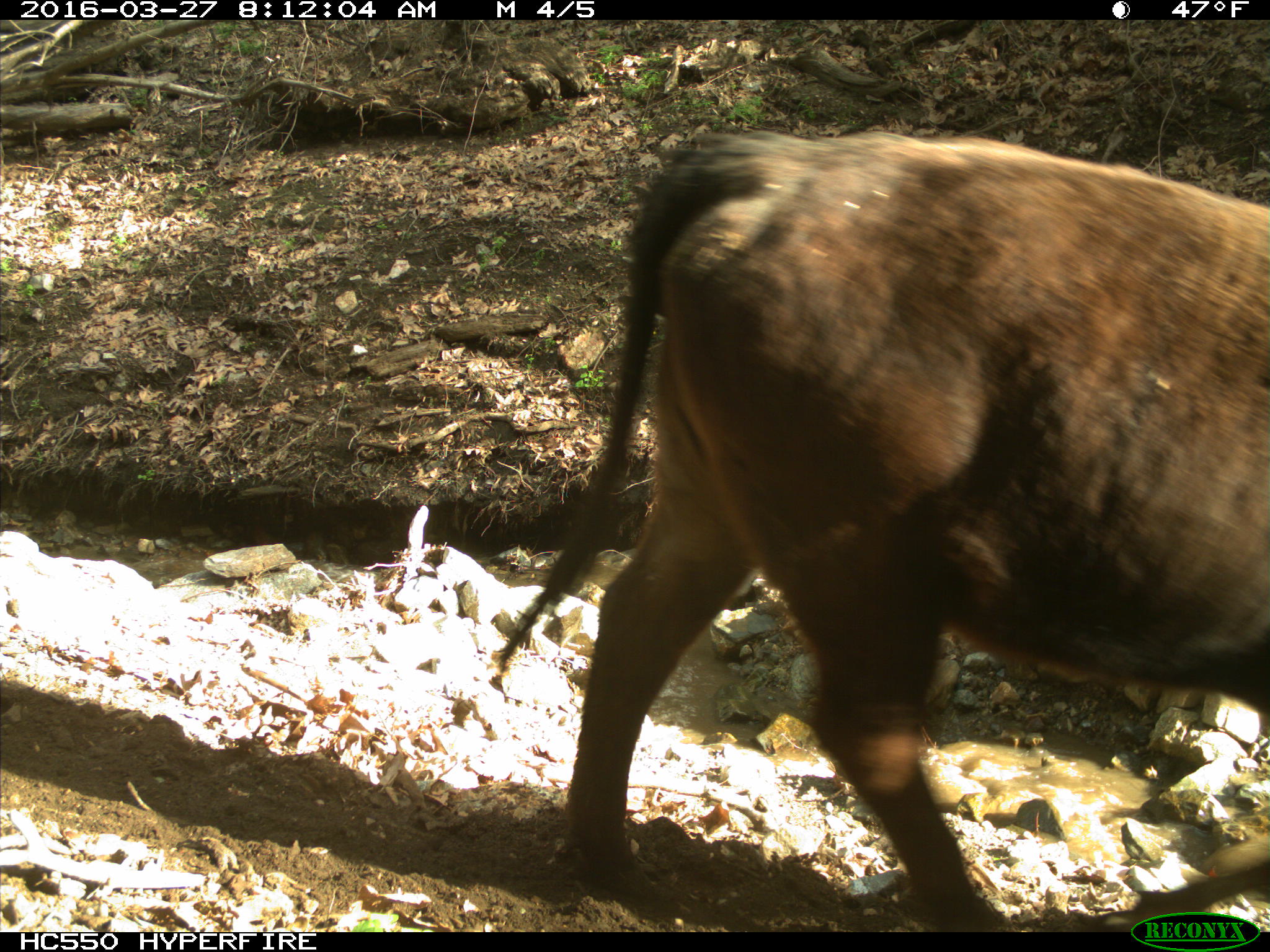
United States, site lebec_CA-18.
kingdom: Animalia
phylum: Chordata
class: Mammalia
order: Artiodactyla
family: Bovidae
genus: Bos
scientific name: Bos taurus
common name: domestic cow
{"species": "Bos taurus (domestic cow)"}